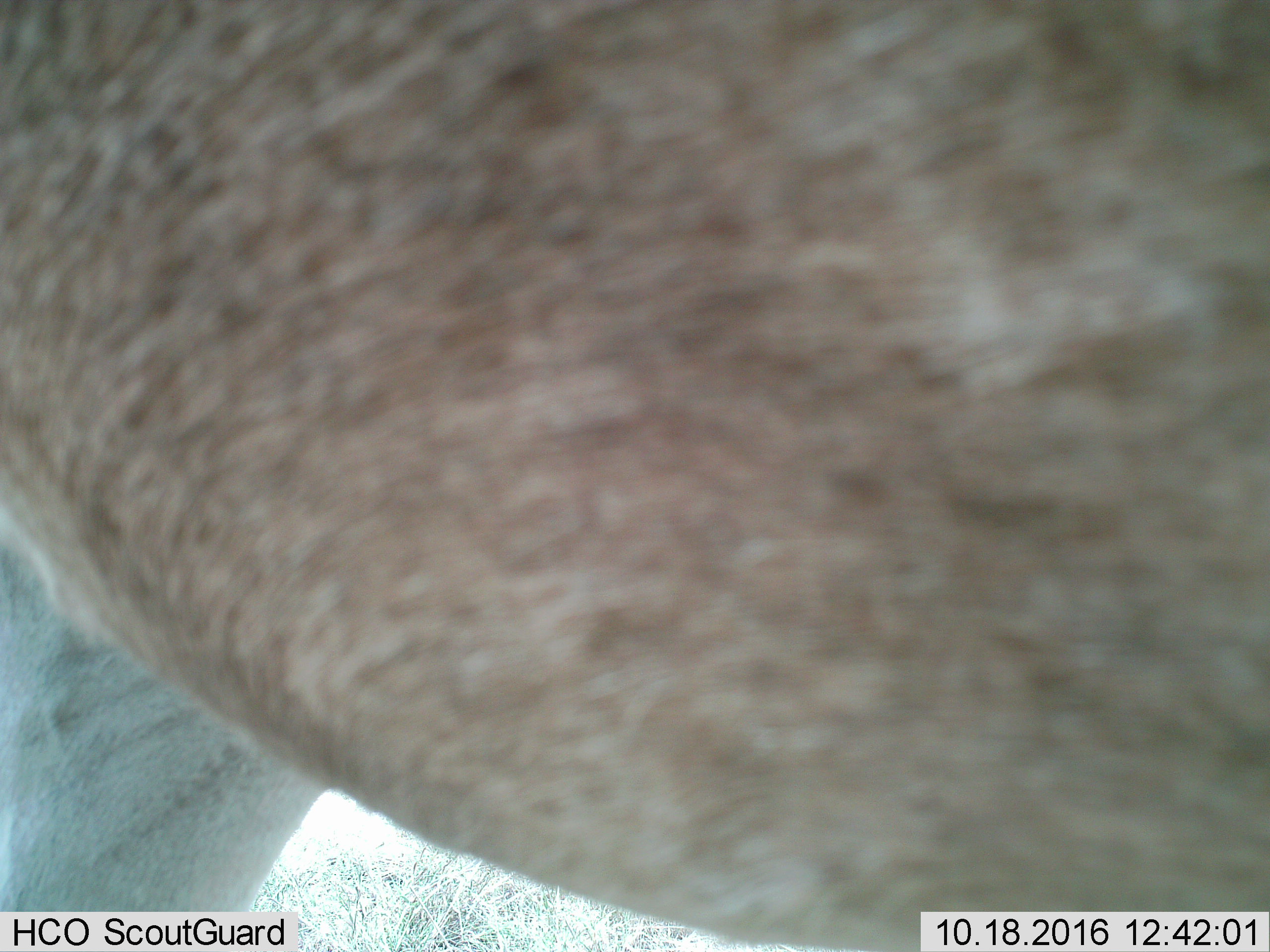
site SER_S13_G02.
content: unidentified animal